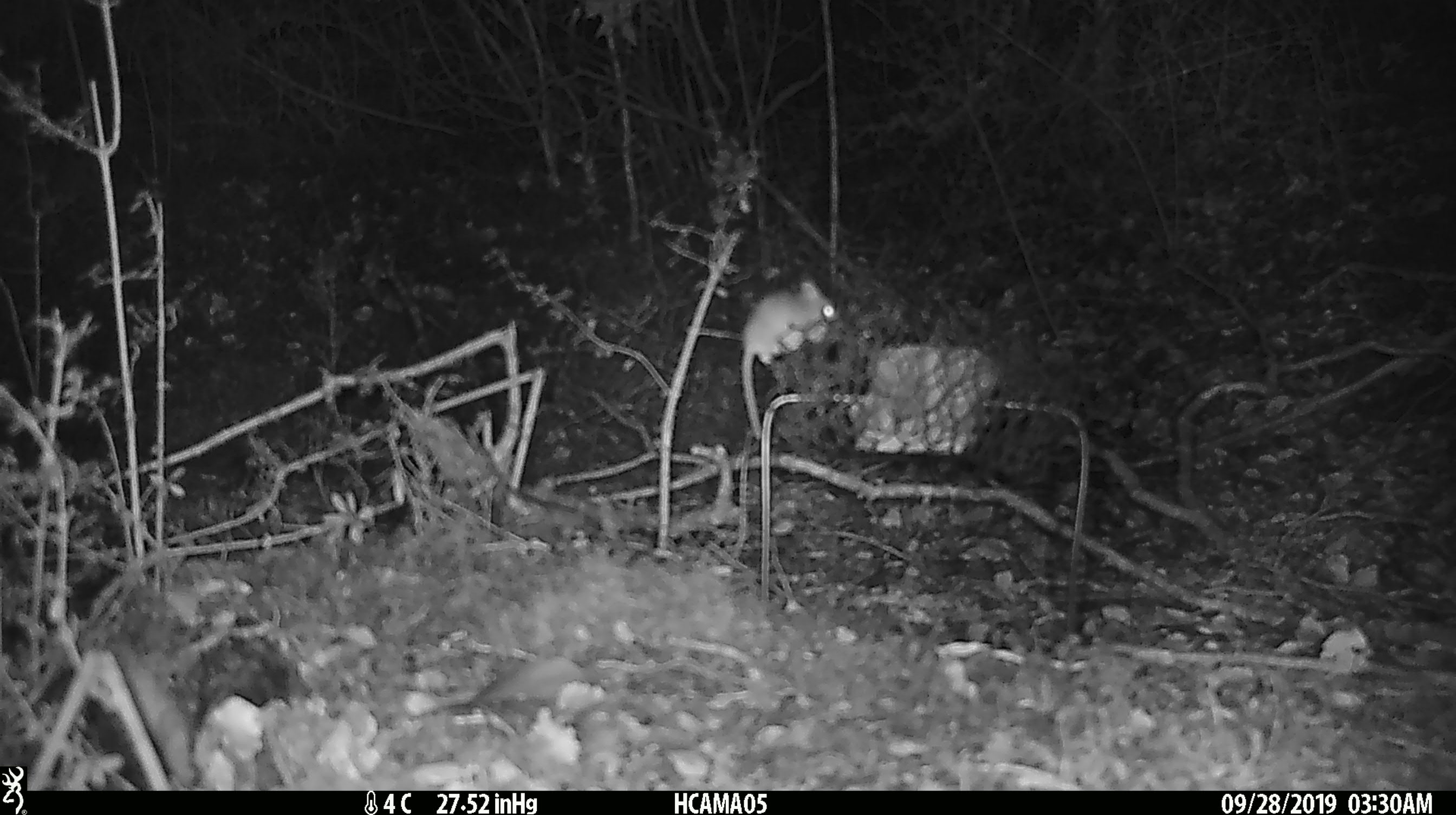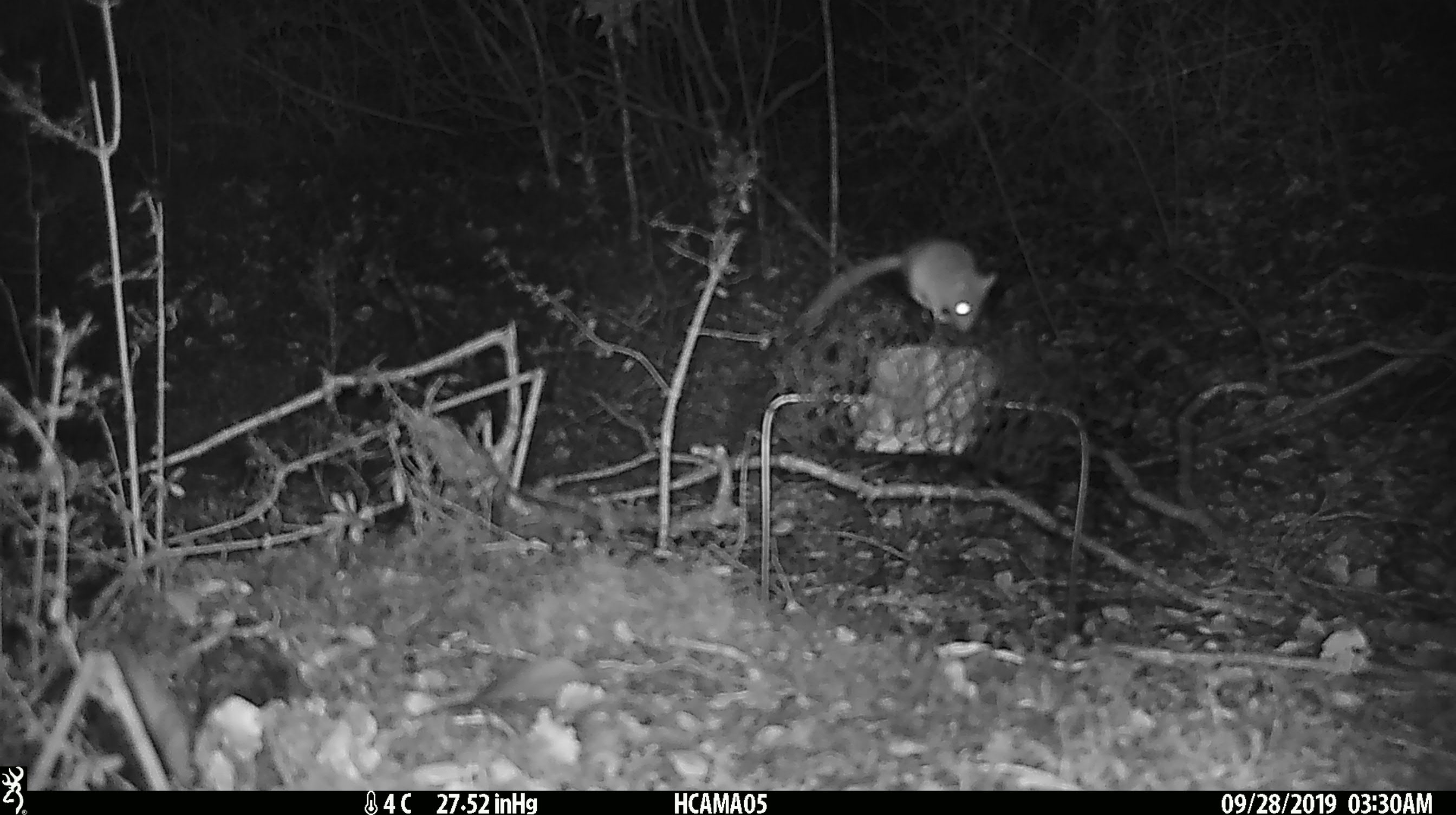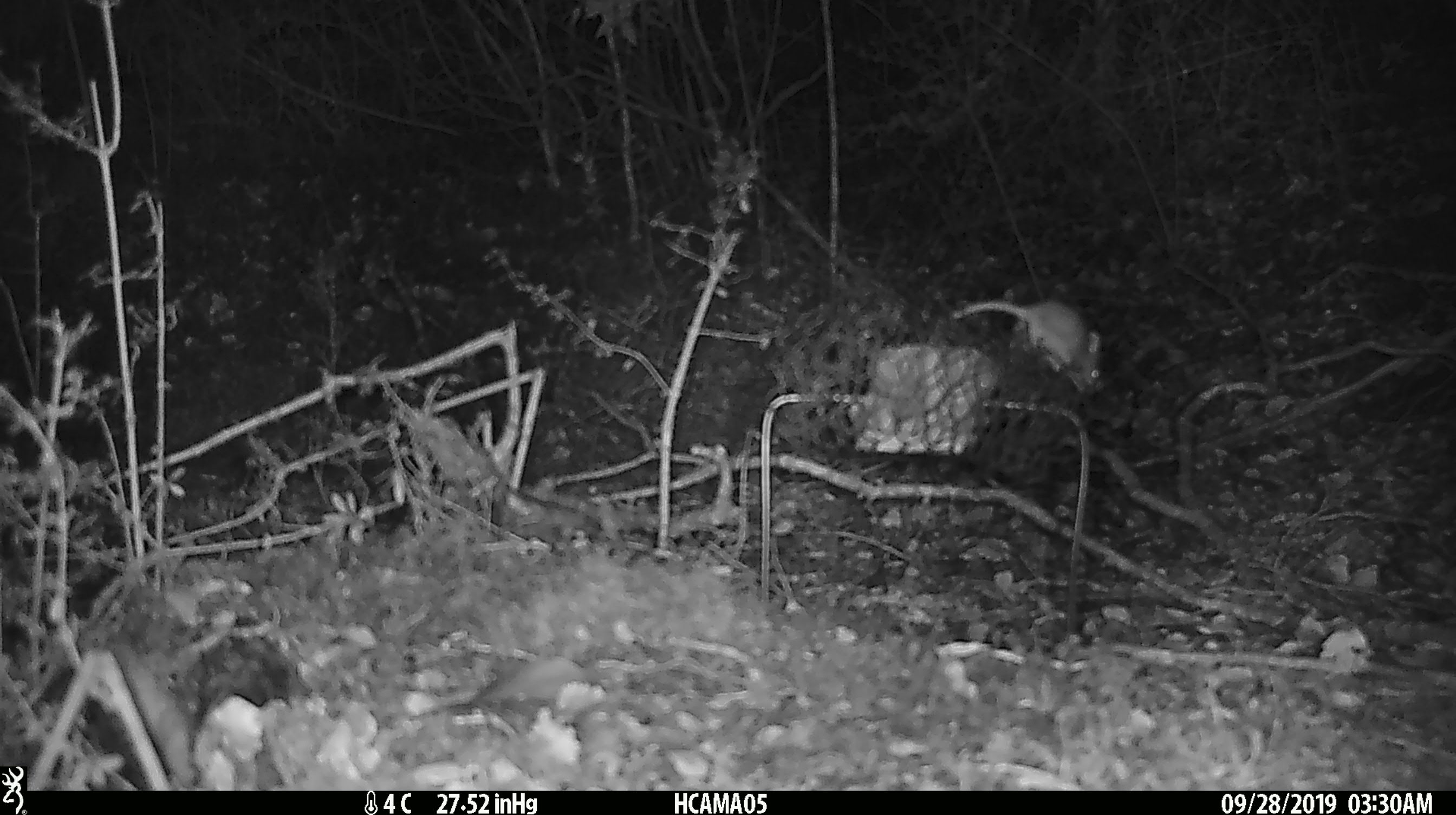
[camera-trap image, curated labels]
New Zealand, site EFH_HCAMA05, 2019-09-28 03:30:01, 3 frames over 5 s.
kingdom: Animalia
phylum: Chordata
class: Mammalia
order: Rodentia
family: Muridae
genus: Mus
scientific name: Mus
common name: mouse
Mouse (Mus).